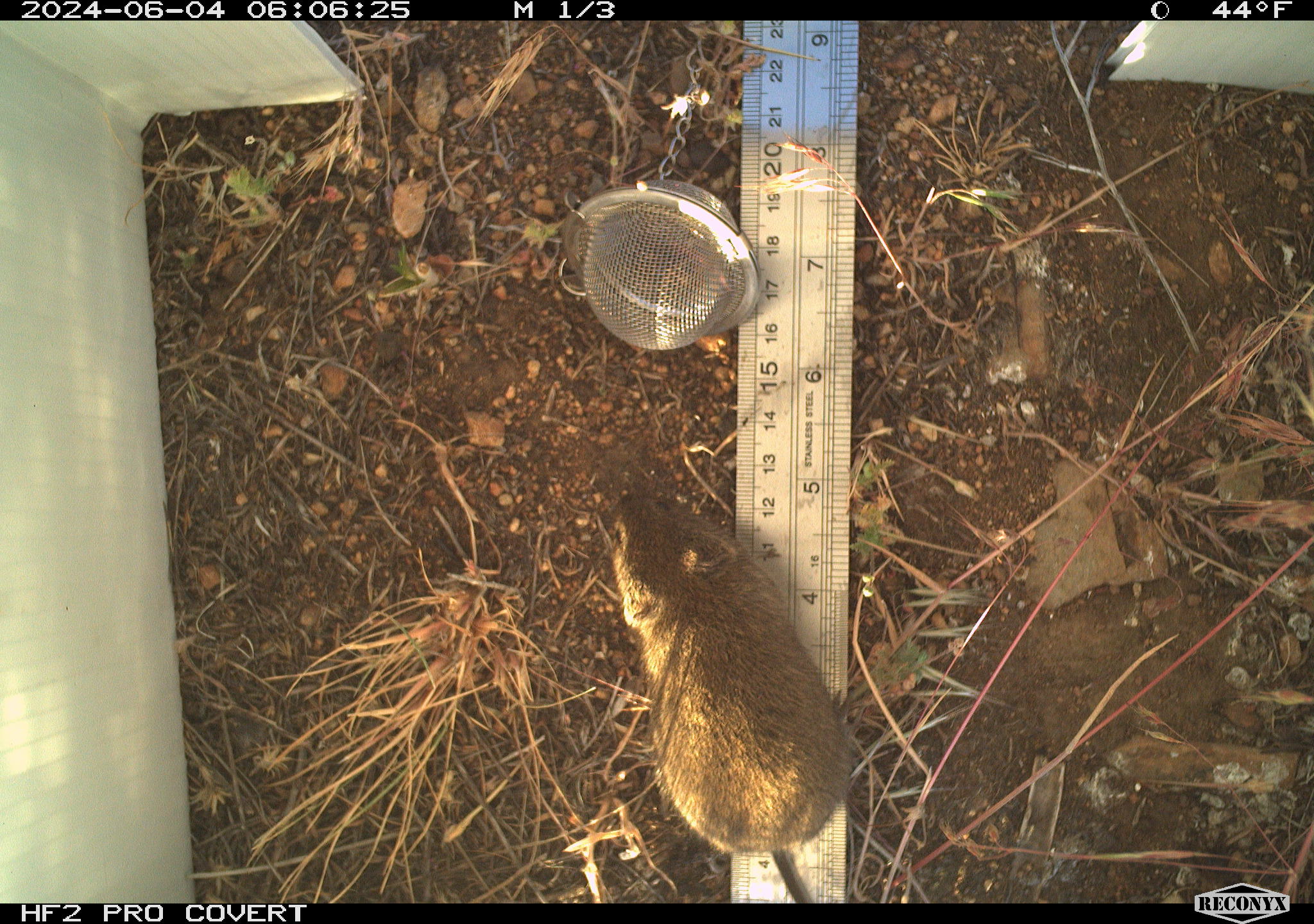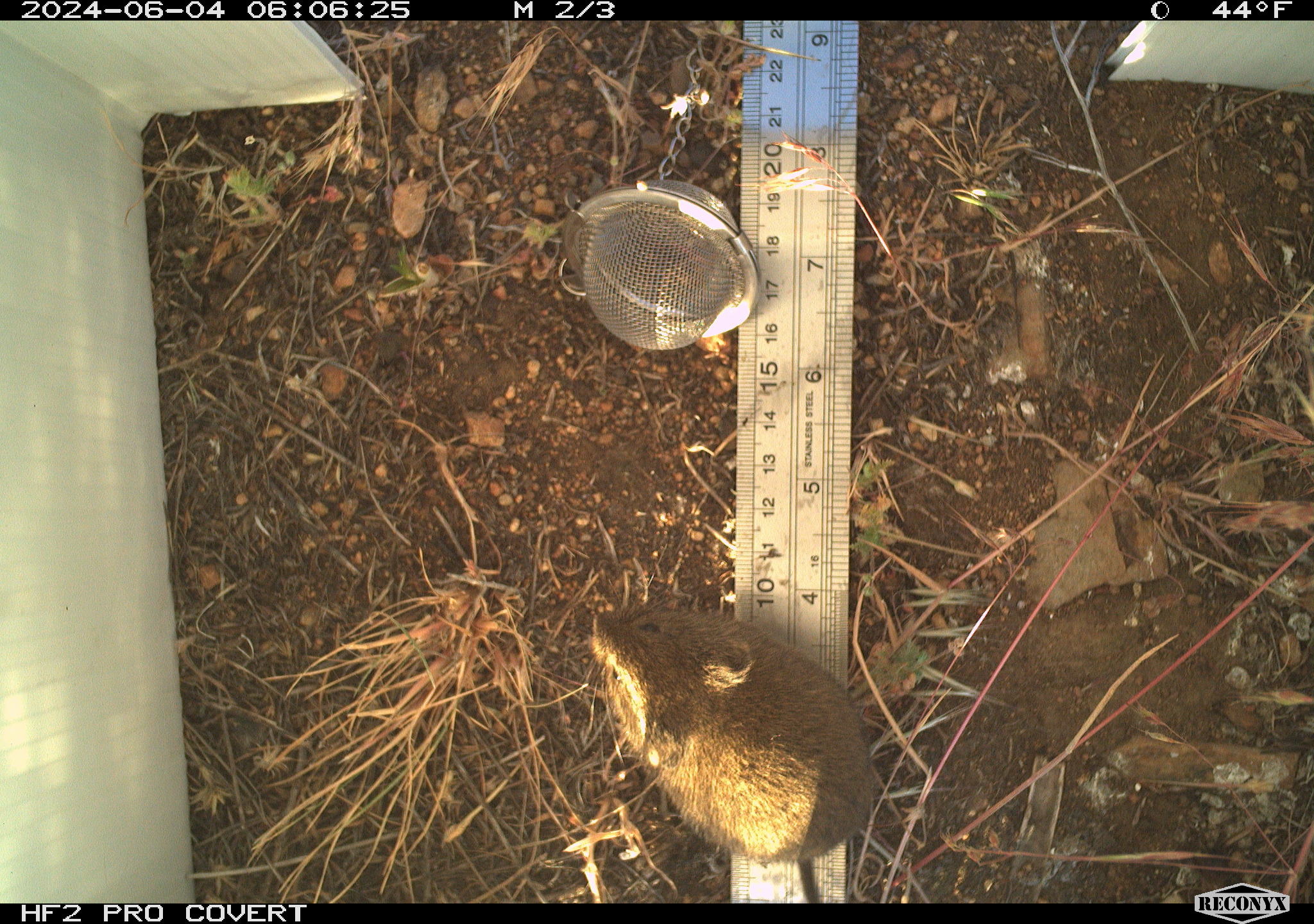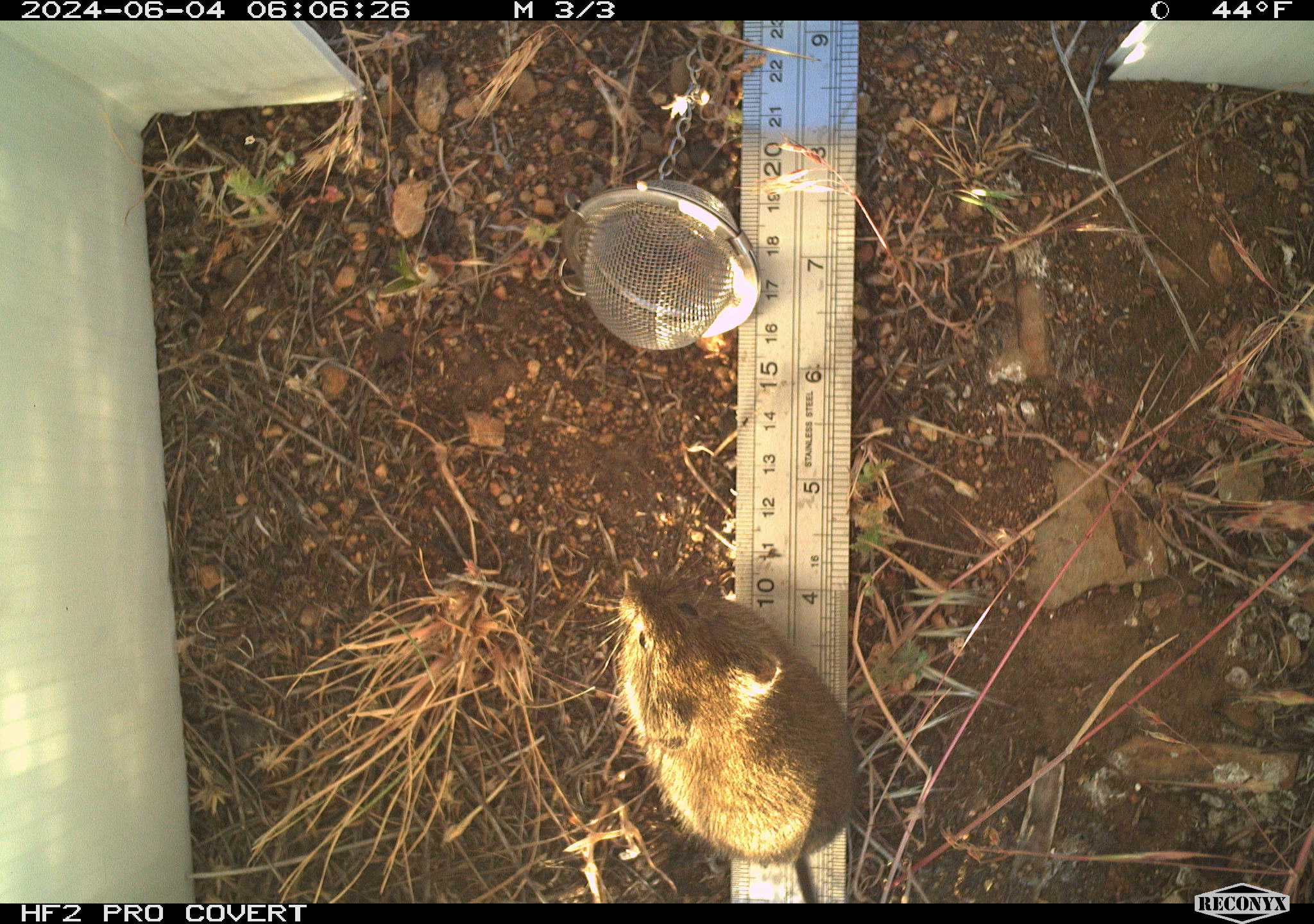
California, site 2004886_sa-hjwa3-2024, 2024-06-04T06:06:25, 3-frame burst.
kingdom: Animalia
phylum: Chordata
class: Mammalia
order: Rodentia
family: Cricetidae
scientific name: Cricetidae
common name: hamsters, voles, lemmings, and allies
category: cricetidae family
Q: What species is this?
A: Cricetidae family (hamsters, voles, lemmings, and allies) (Cricetidae).